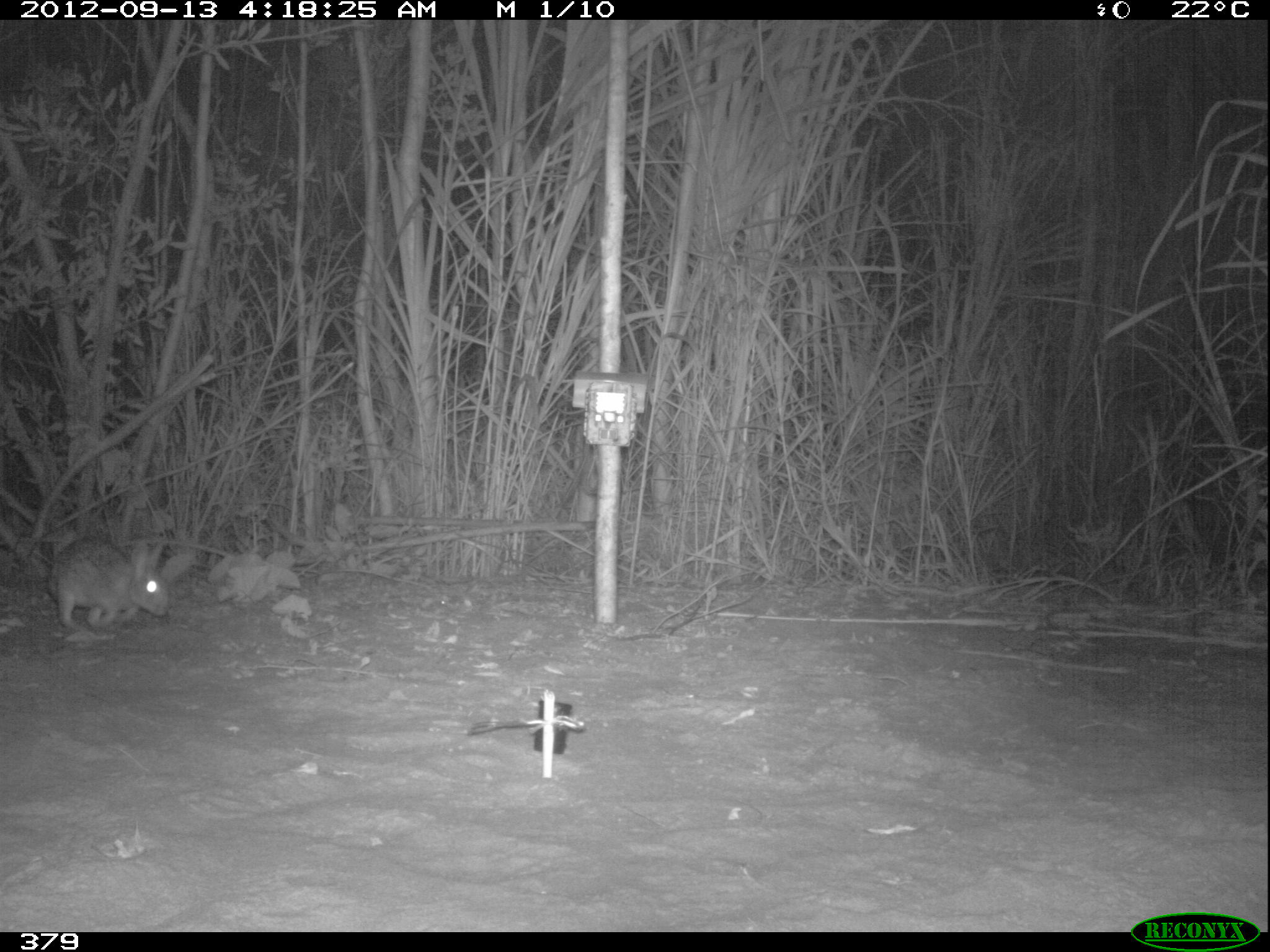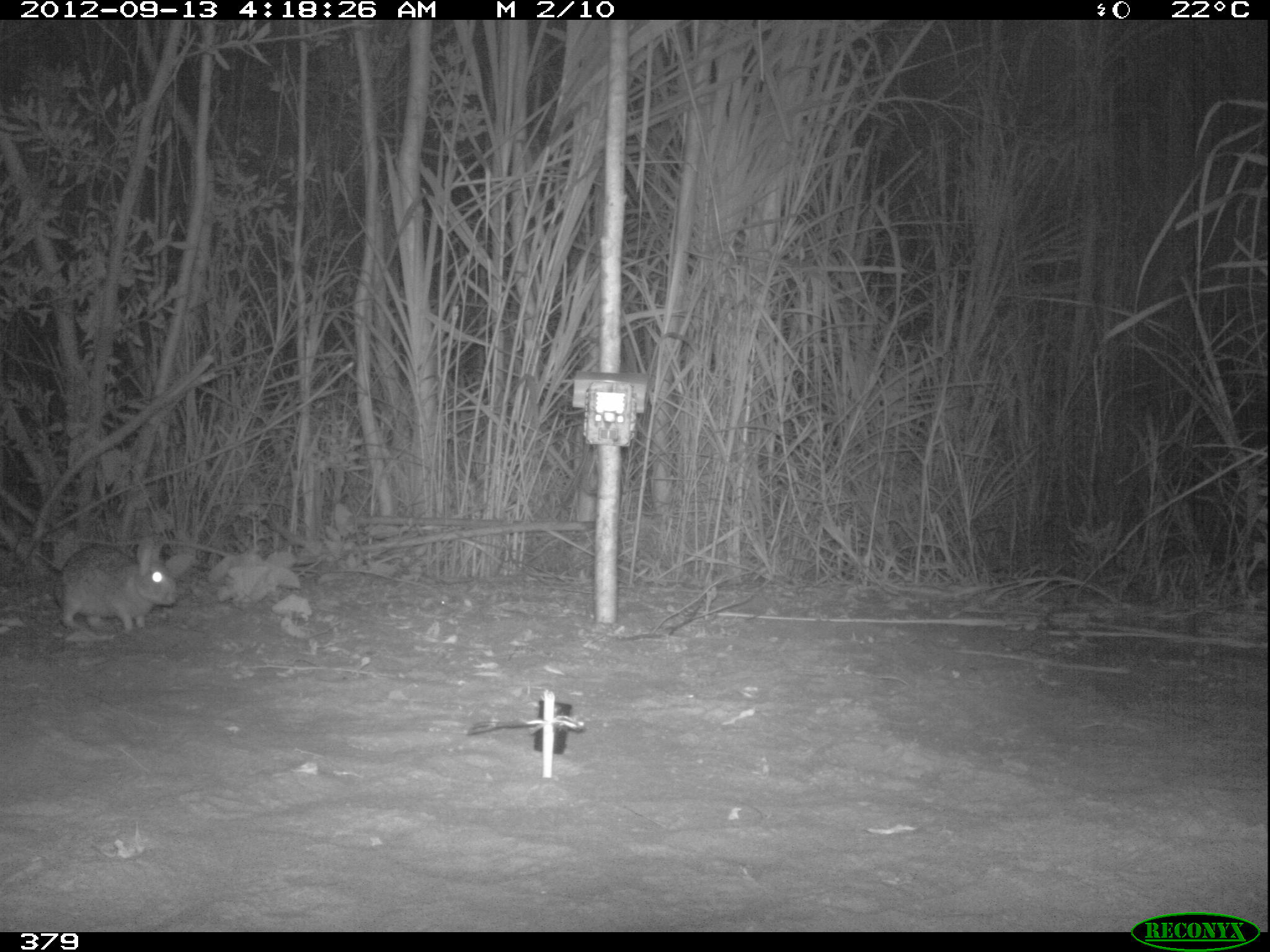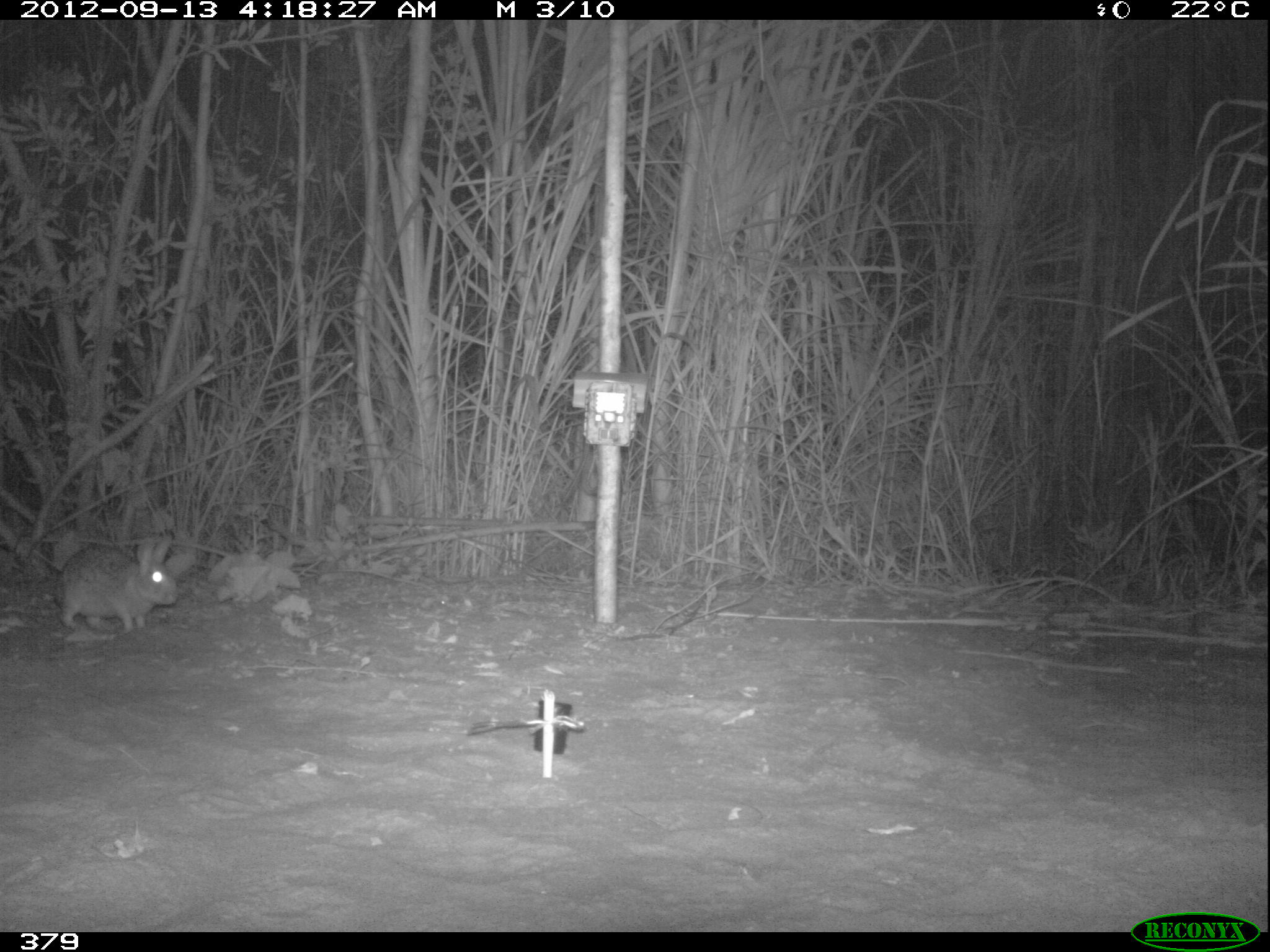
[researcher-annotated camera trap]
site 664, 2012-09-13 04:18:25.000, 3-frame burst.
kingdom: Animalia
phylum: Chordata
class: Mammalia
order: Lagomorpha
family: Leporidae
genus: Sylvilagus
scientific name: Sylvilagus brasiliensis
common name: tapeti